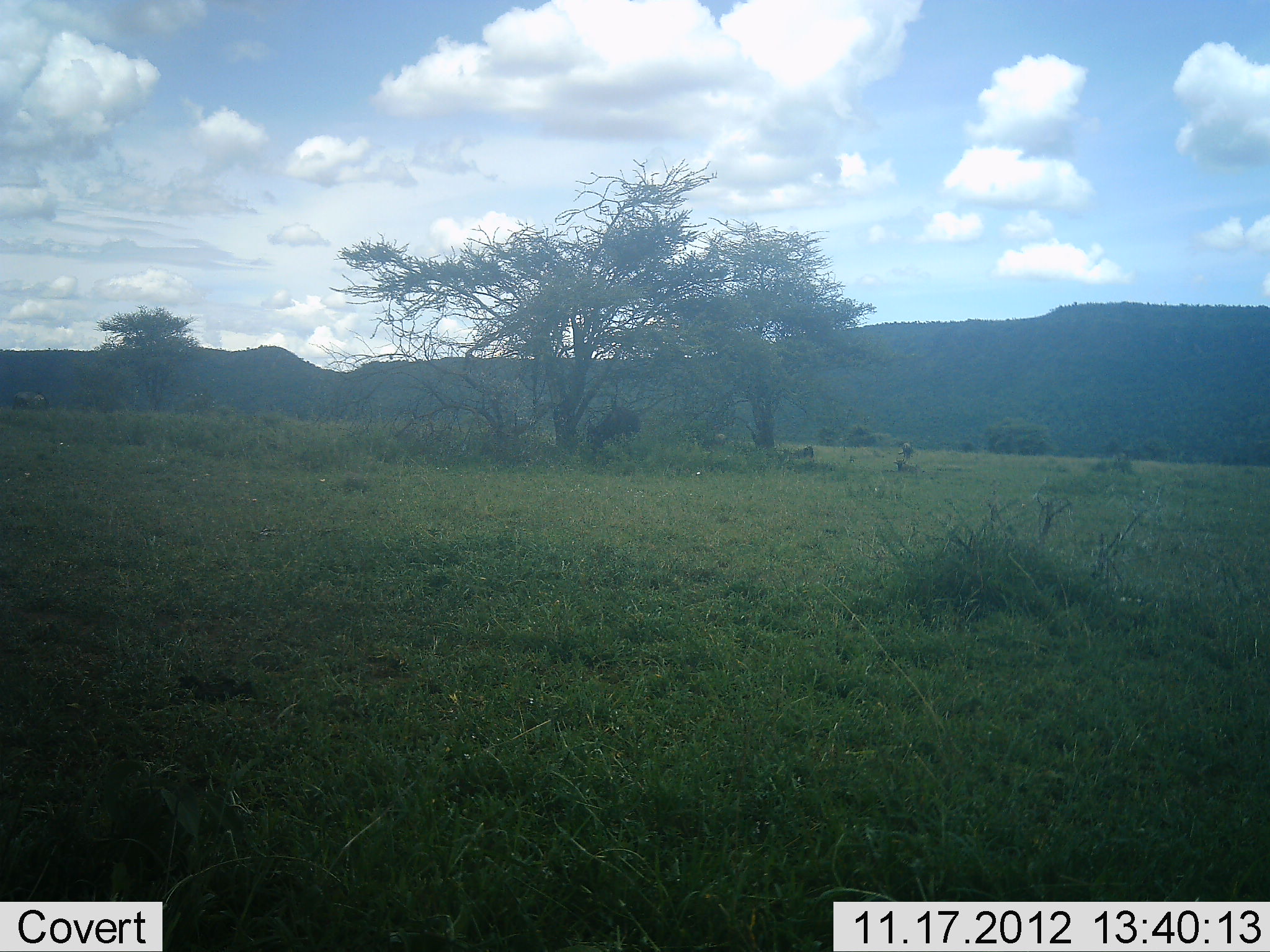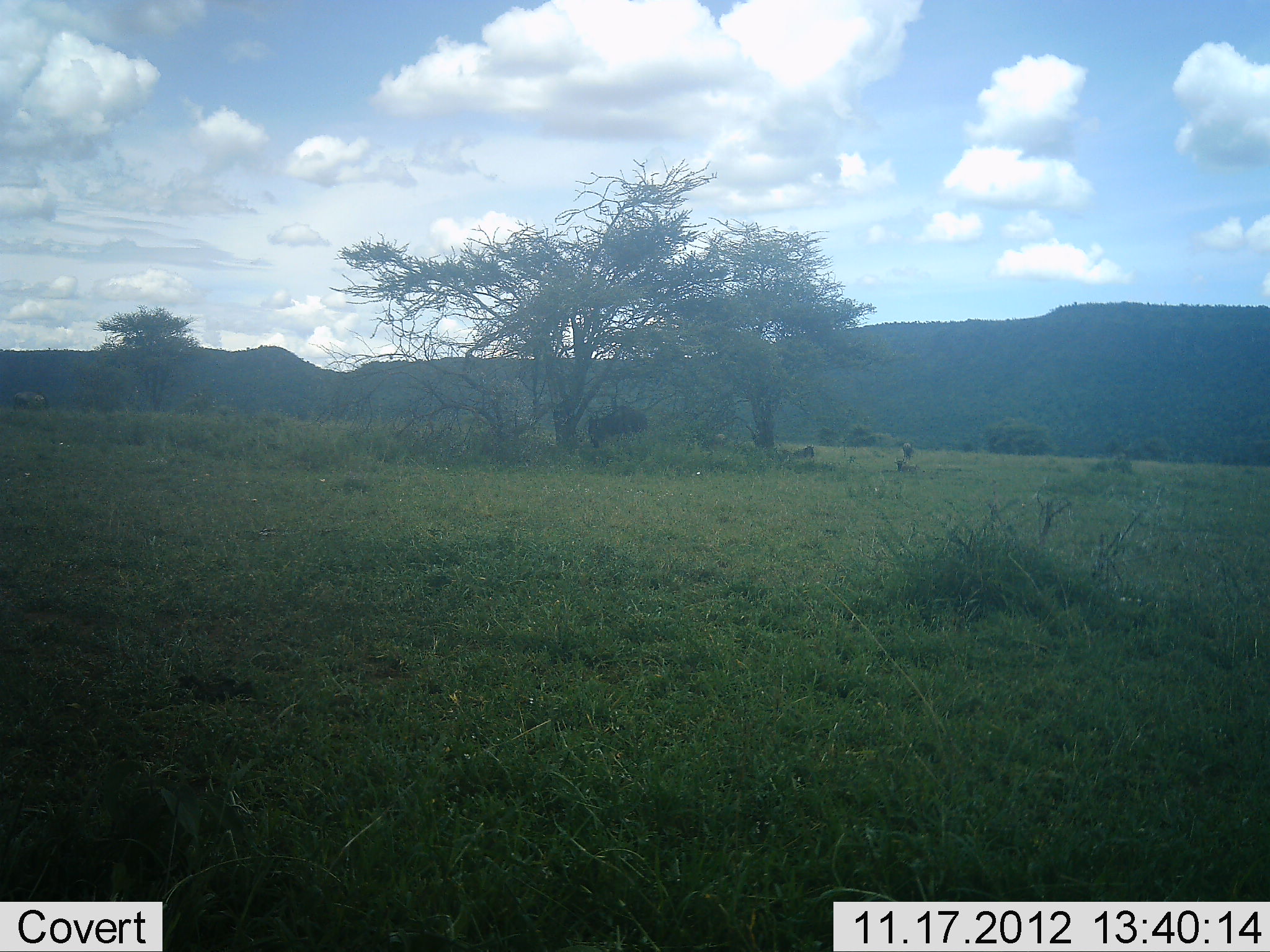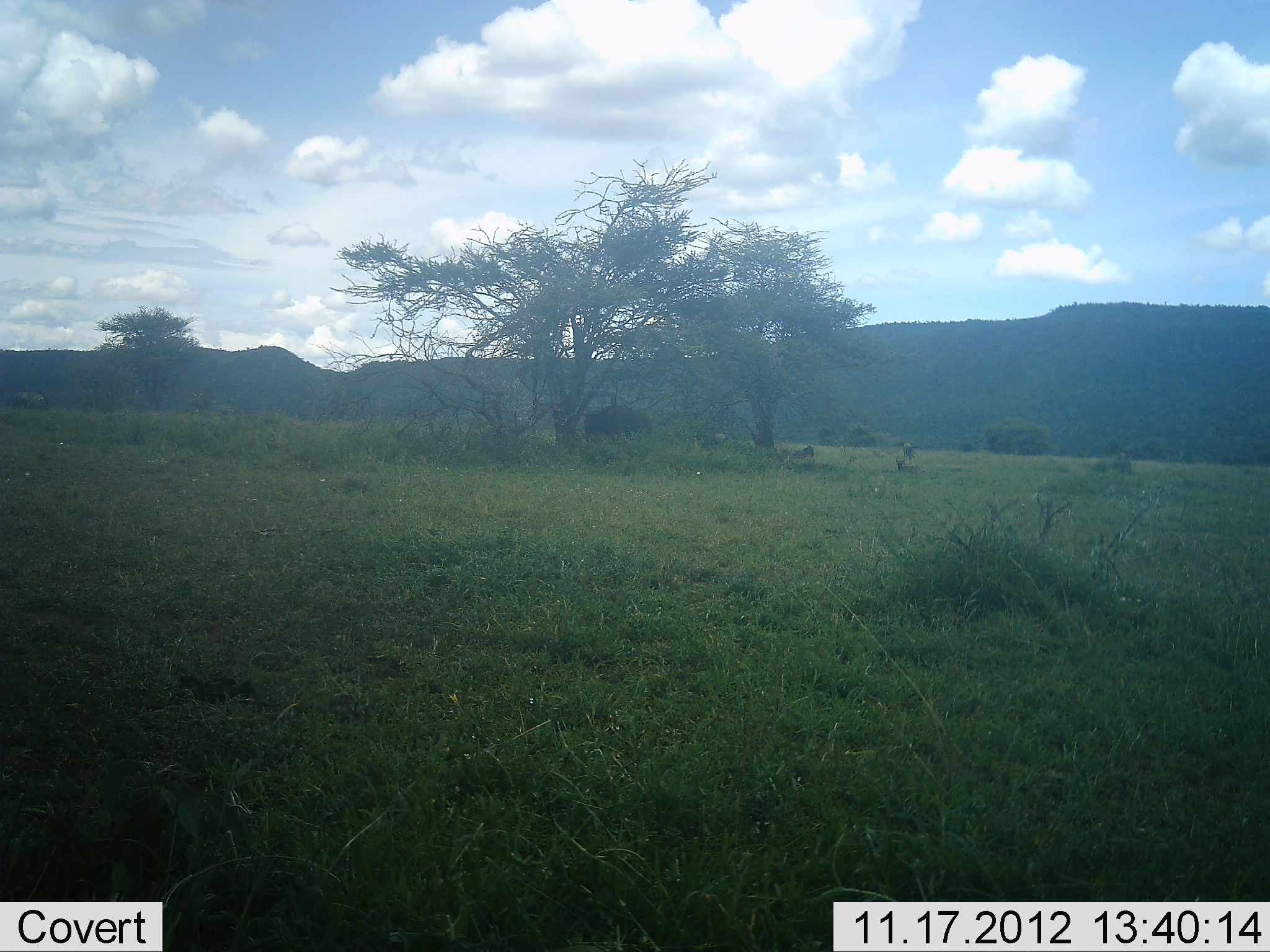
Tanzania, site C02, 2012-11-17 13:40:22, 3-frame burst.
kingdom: Animalia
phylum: Chordata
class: Mammalia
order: Artiodactyla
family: Bovidae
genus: Connochaetes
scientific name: Connochaetes taurinus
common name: blue wildebeest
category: wildebeest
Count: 1.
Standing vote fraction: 40%.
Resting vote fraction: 40%.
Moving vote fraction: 20%.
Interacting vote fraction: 0%.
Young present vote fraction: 0%.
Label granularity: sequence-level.